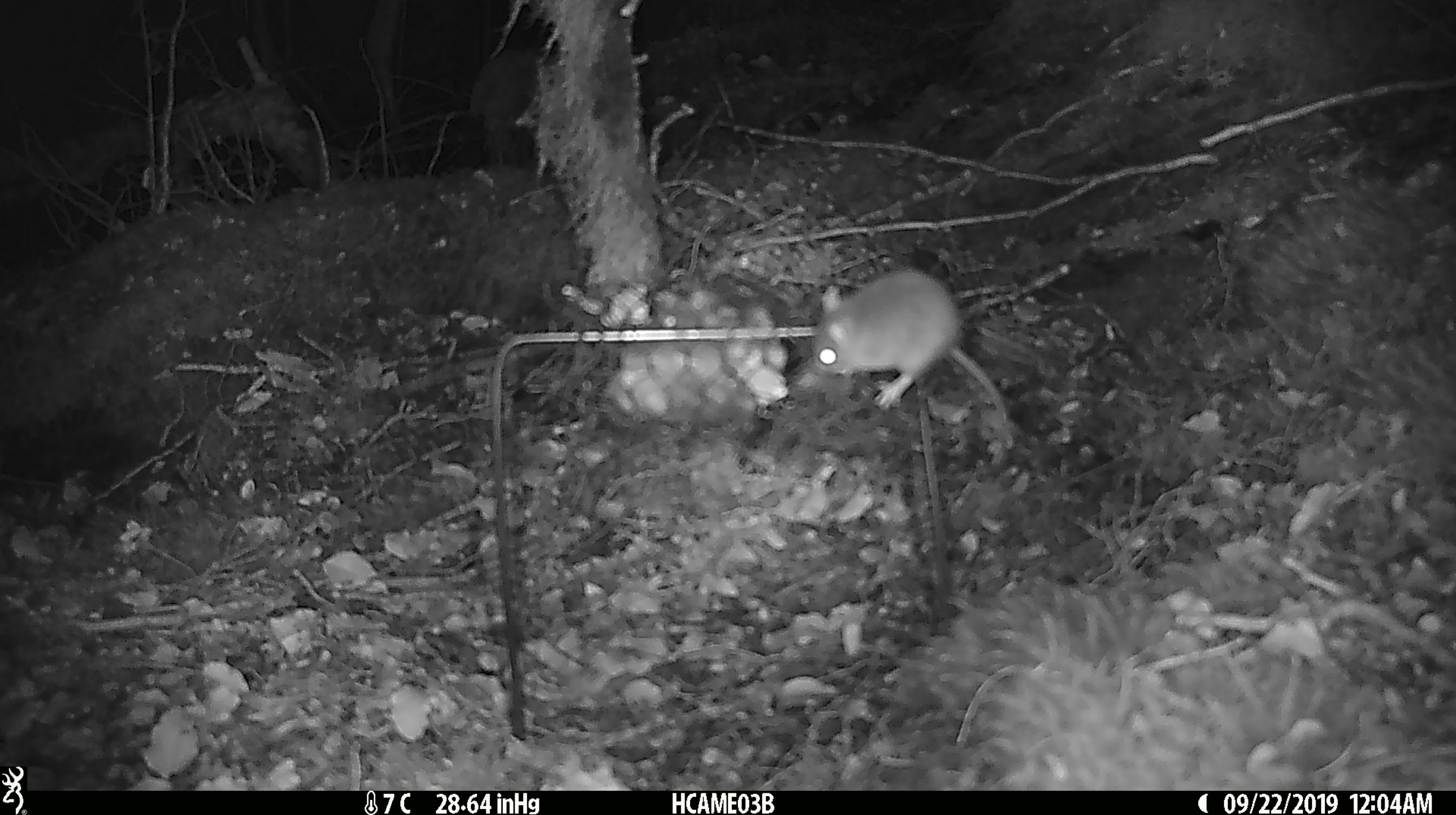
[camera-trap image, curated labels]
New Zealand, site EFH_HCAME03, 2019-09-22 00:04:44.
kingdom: Animalia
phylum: Chordata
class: Mammalia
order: Rodentia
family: Muridae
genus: Mus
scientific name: Mus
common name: mouse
Mouse (Mus).